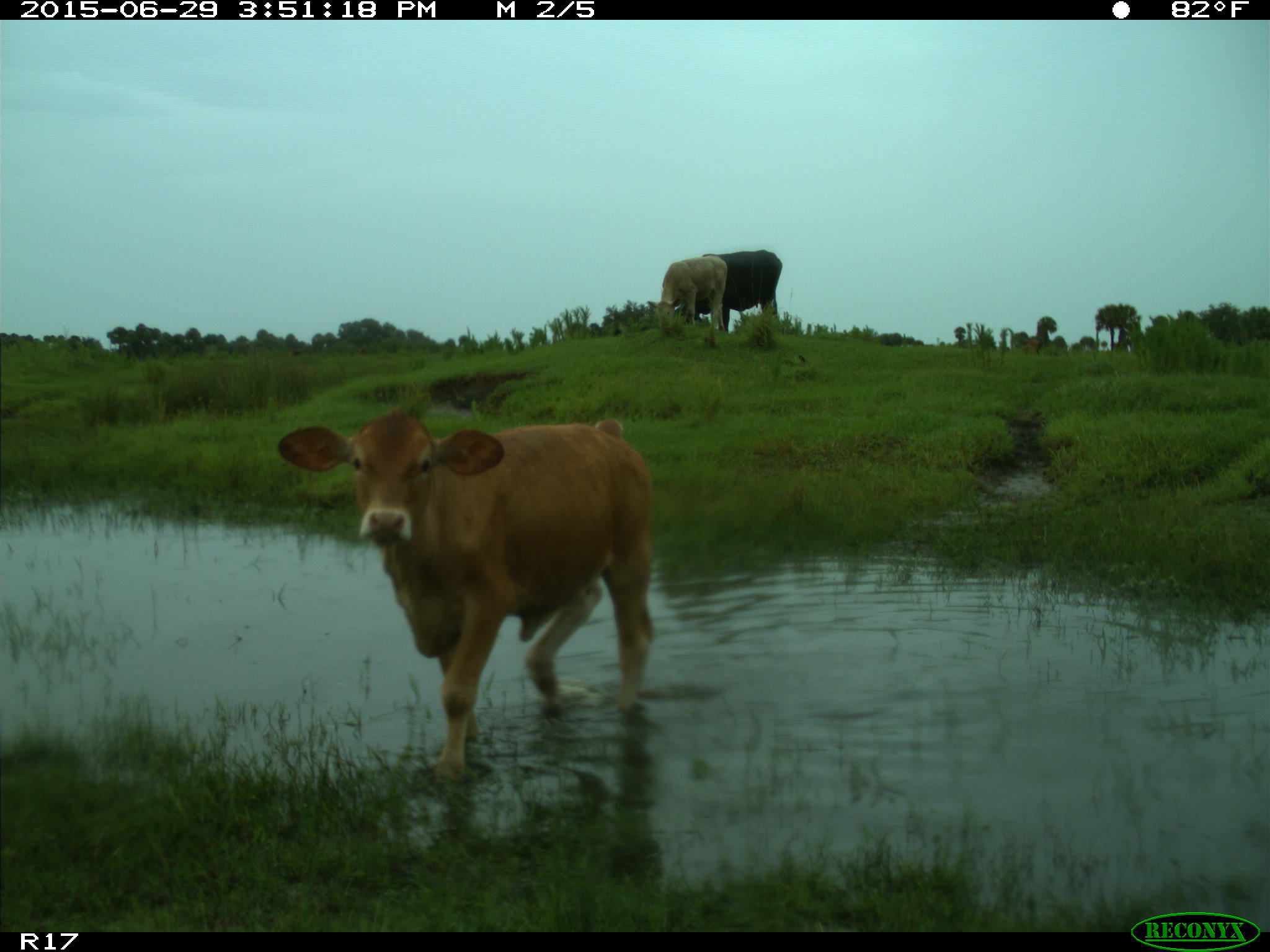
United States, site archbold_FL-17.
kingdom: Animalia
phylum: Chordata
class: Mammalia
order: Artiodactyla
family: Bovidae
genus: Bos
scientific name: Bos taurus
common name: domestic cow